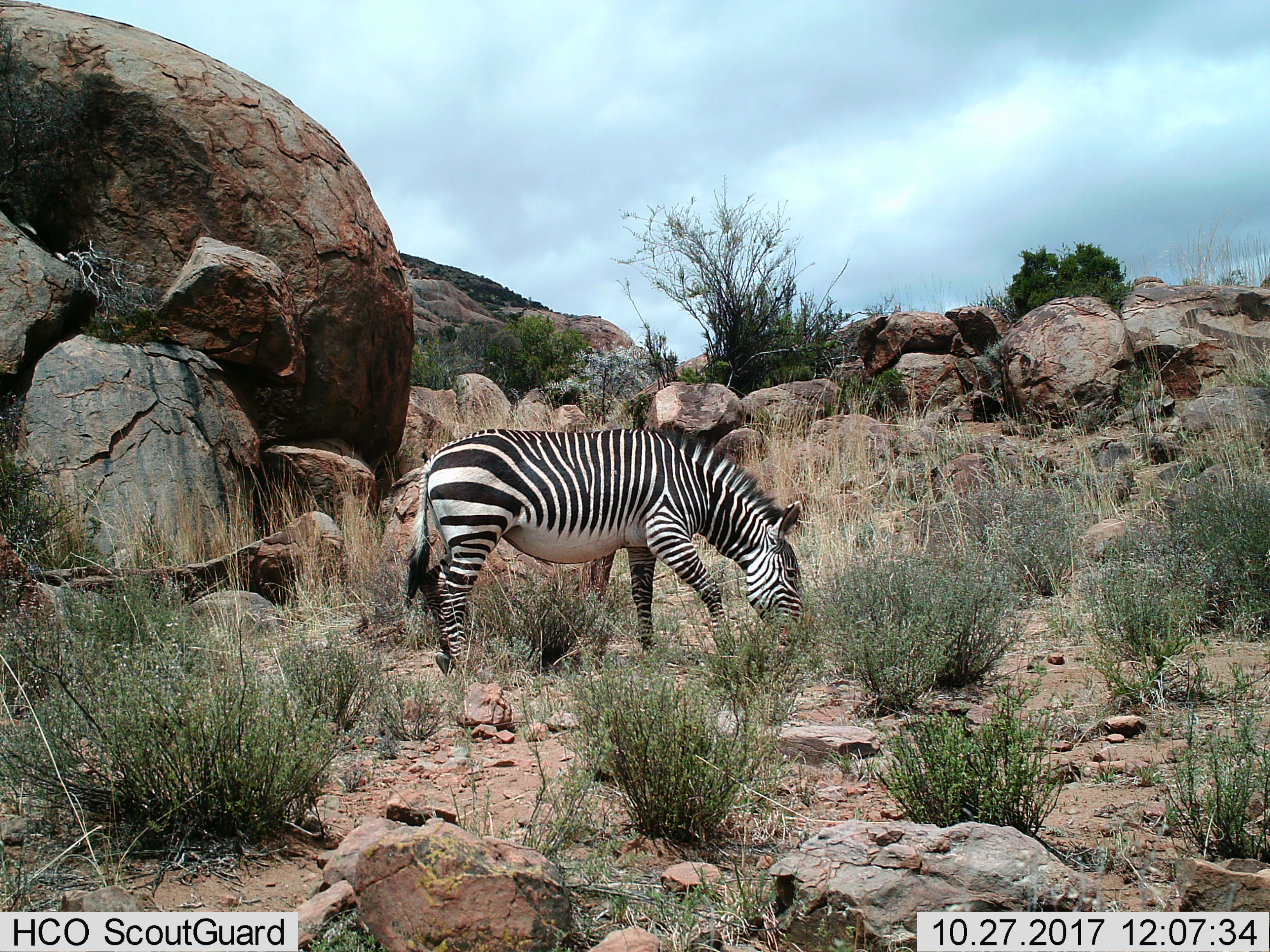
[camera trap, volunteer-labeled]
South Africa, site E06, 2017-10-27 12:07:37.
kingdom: Animalia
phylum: Chordata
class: Mammalia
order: Perissodactyla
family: Equidae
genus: Equus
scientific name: Equus zebra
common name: mountain zebra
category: zebramountain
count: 1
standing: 14%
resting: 0%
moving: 0%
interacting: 0%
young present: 0%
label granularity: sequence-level